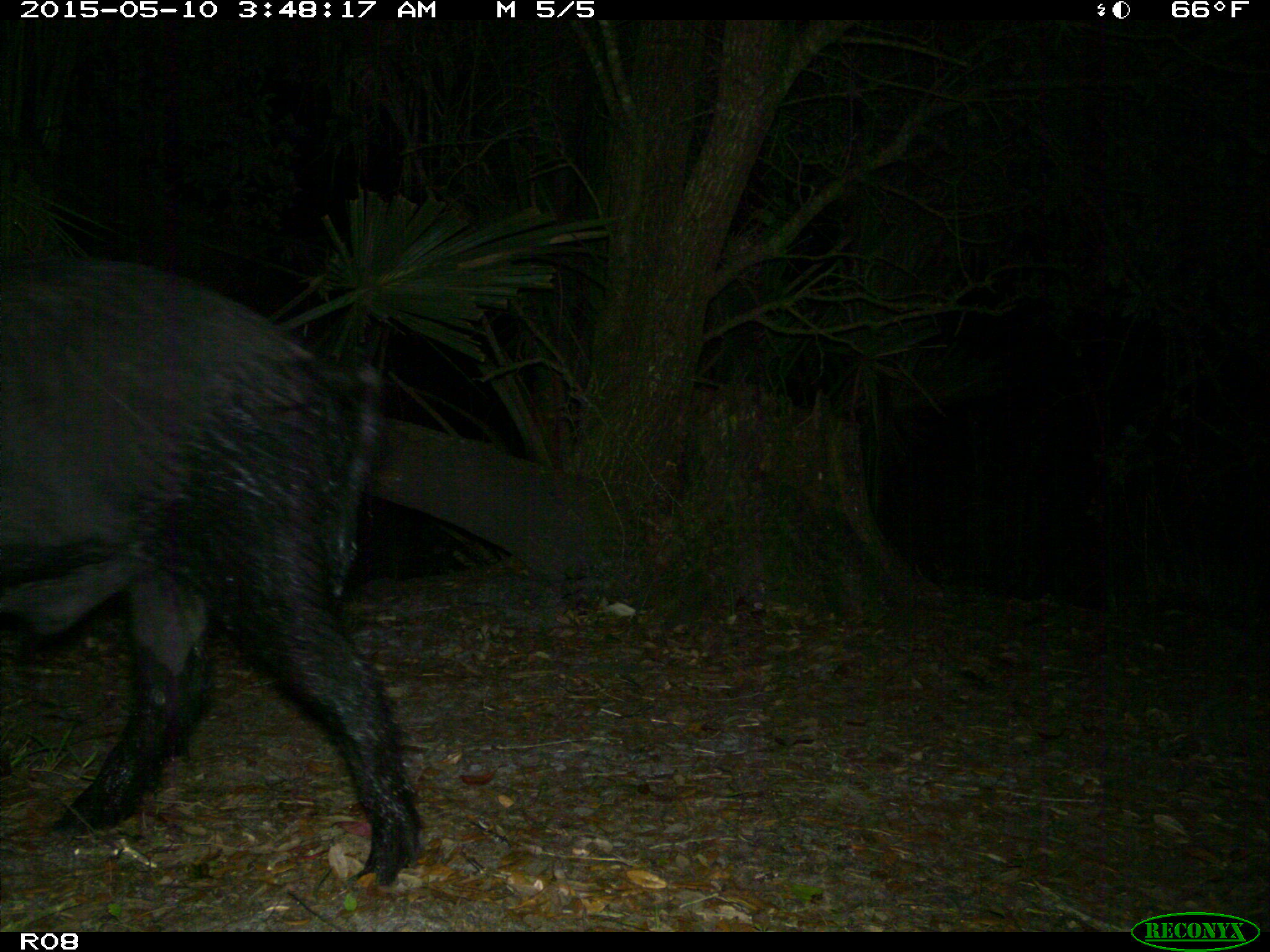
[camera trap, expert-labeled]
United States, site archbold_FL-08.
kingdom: Animalia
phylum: Chordata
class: Mammalia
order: Artiodactyla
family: Suidae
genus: Sus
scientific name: Sus scrofa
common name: wild boar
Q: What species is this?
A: Sus scrofa (wild boar).